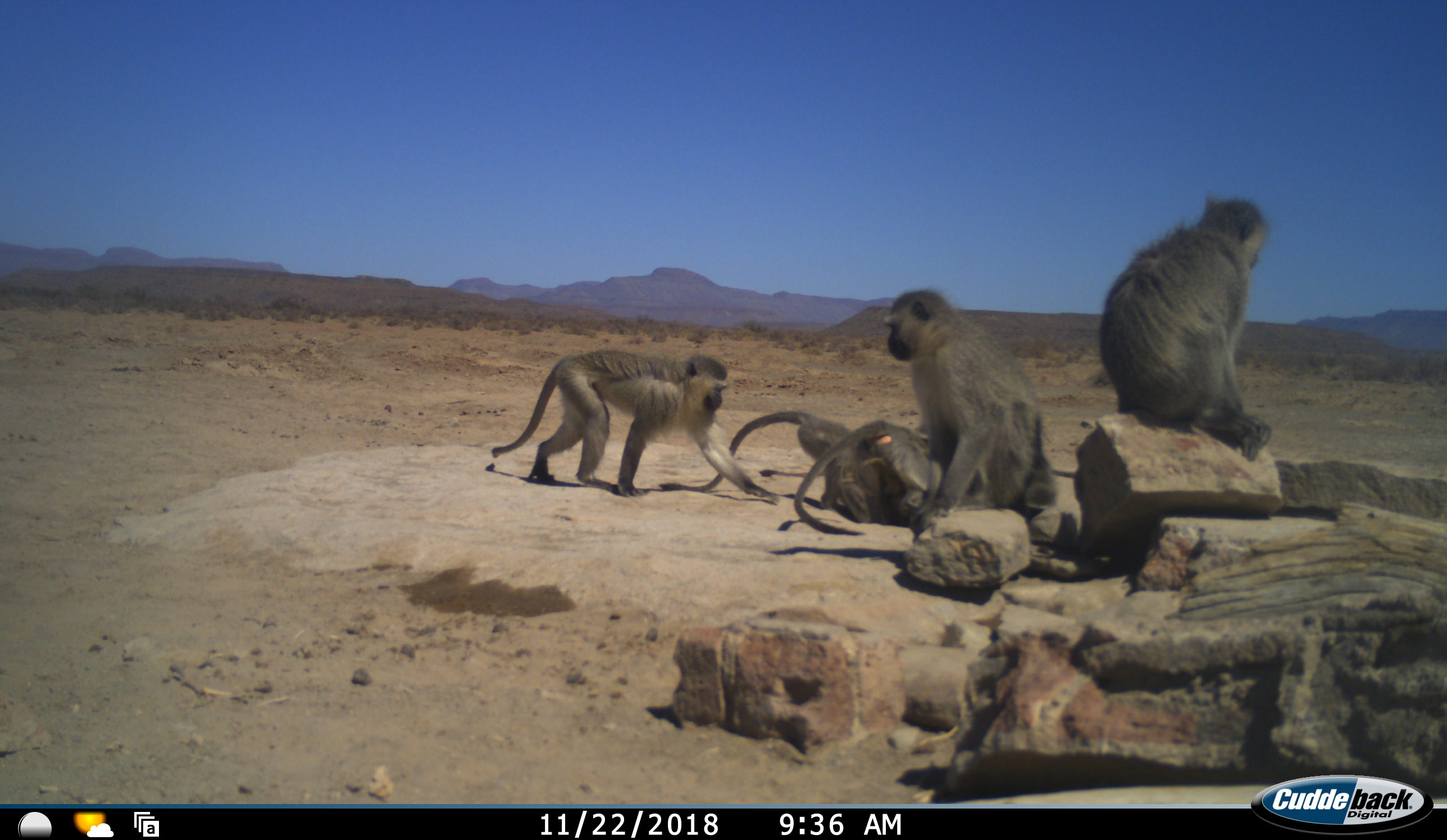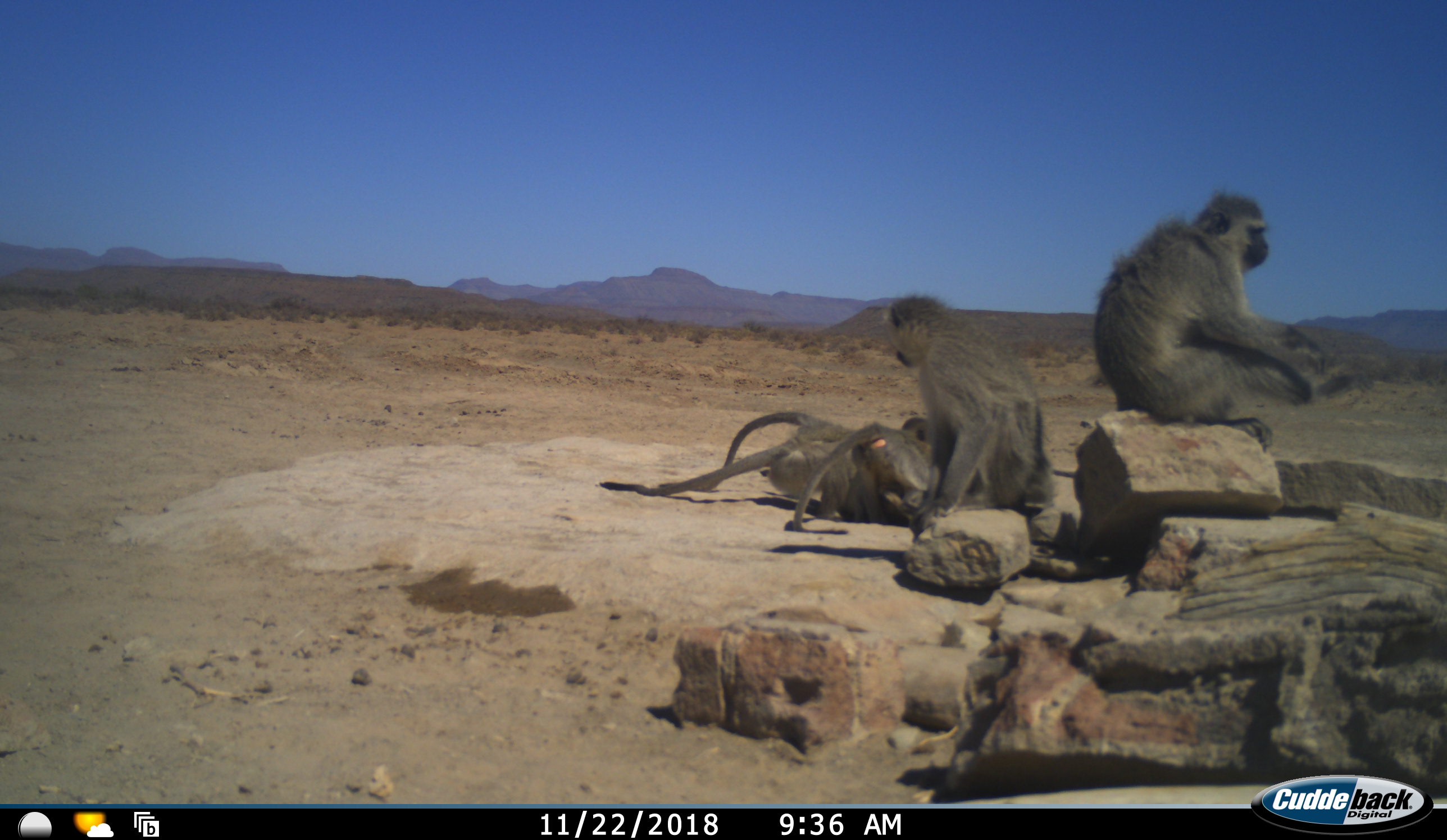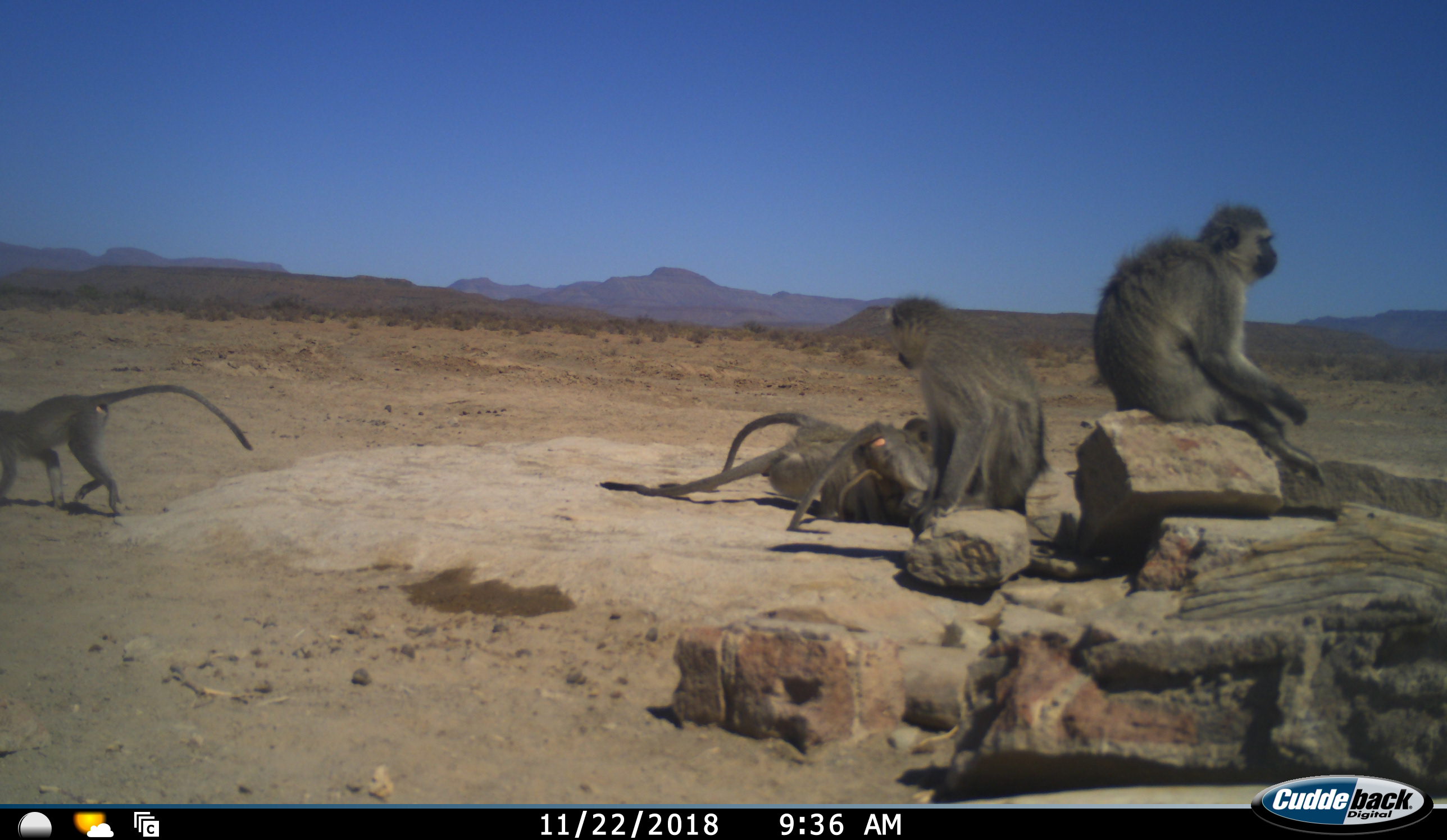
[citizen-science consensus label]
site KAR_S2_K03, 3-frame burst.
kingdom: Animalia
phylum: Chordata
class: Mammalia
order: Primates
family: Cercopithecidae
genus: Chlorocebus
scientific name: Chlorocebus pygerythrus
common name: vervet monkey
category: monkeyvervet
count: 6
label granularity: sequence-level